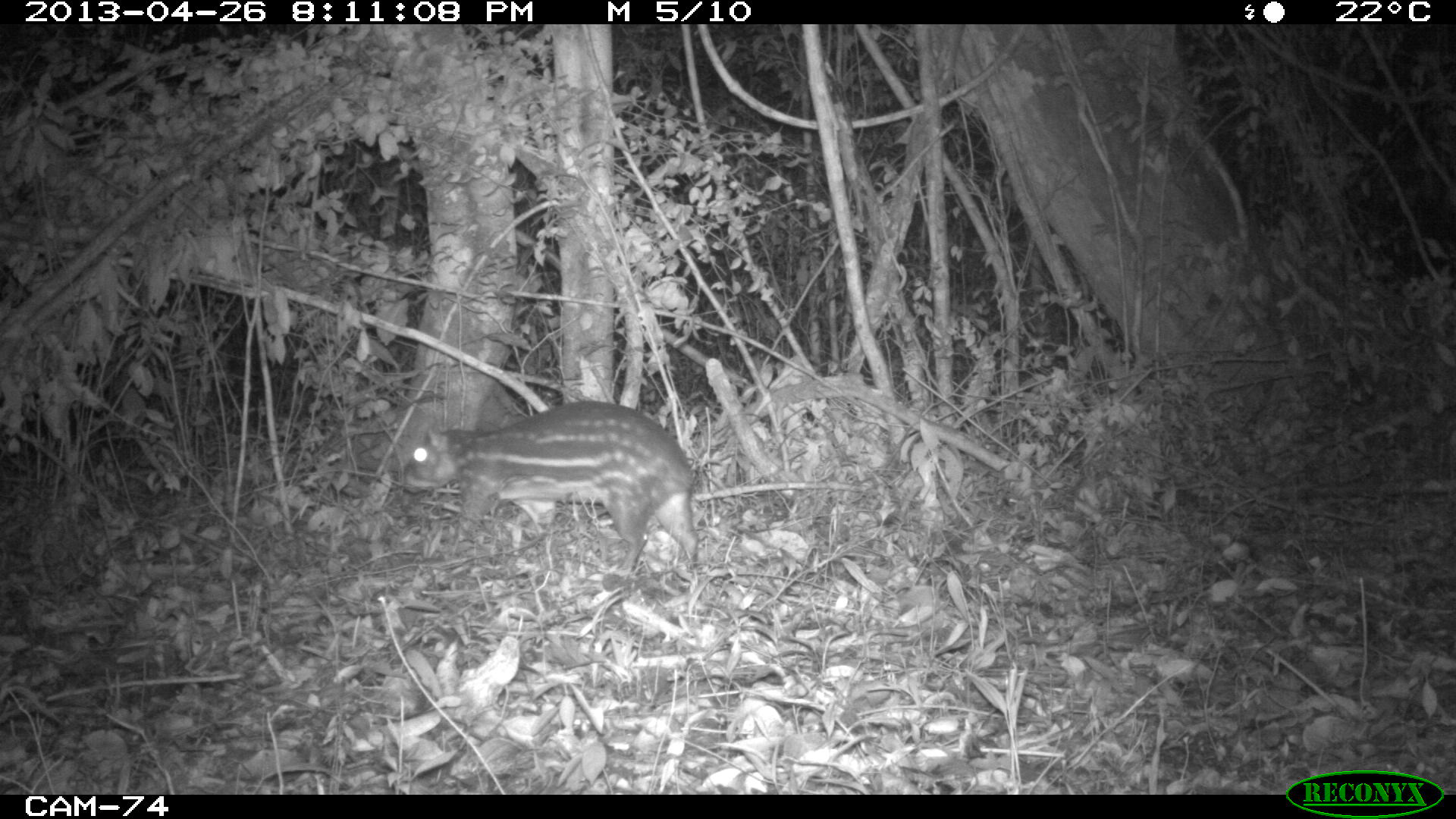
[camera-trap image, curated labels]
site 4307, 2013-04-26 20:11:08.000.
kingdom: Animalia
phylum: Chordata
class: Mammalia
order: Rodentia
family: Cuniculidae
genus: Cuniculus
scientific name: Cuniculus paca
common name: lowland paca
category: agouti paca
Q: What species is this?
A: Agouti paca (lowland paca) (Cuniculus paca).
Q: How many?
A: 1.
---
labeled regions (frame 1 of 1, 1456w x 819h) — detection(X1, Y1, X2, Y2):
agouti paca: detection(400, 400, 699, 577)